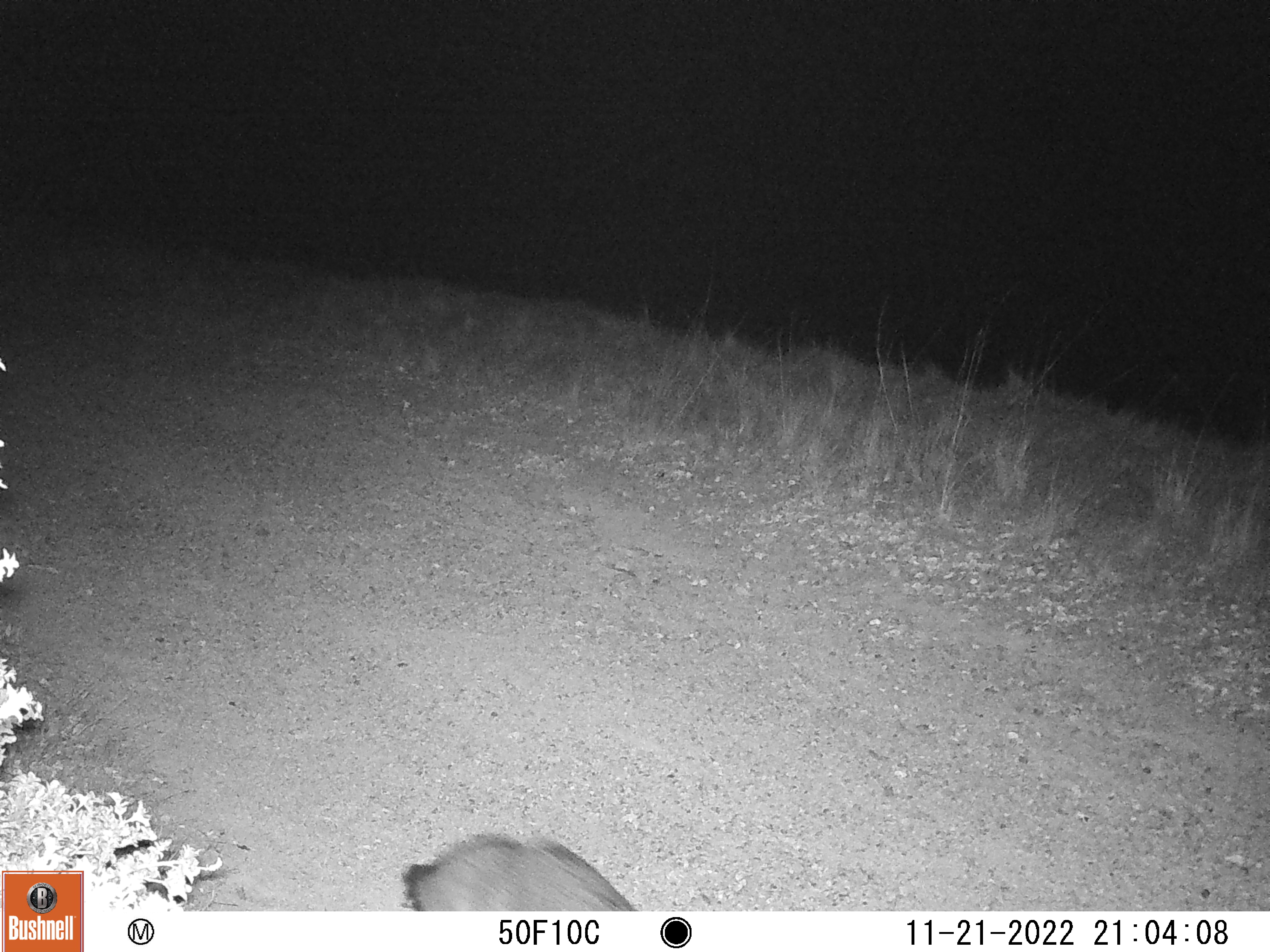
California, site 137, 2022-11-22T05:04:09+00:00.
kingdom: Animalia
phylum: Chordata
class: Mammalia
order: Carnivora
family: Canidae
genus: Urocyon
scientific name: Urocyon cinereoargenteus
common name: gray fox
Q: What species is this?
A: Gray fox (Urocyon cinereoargenteus).